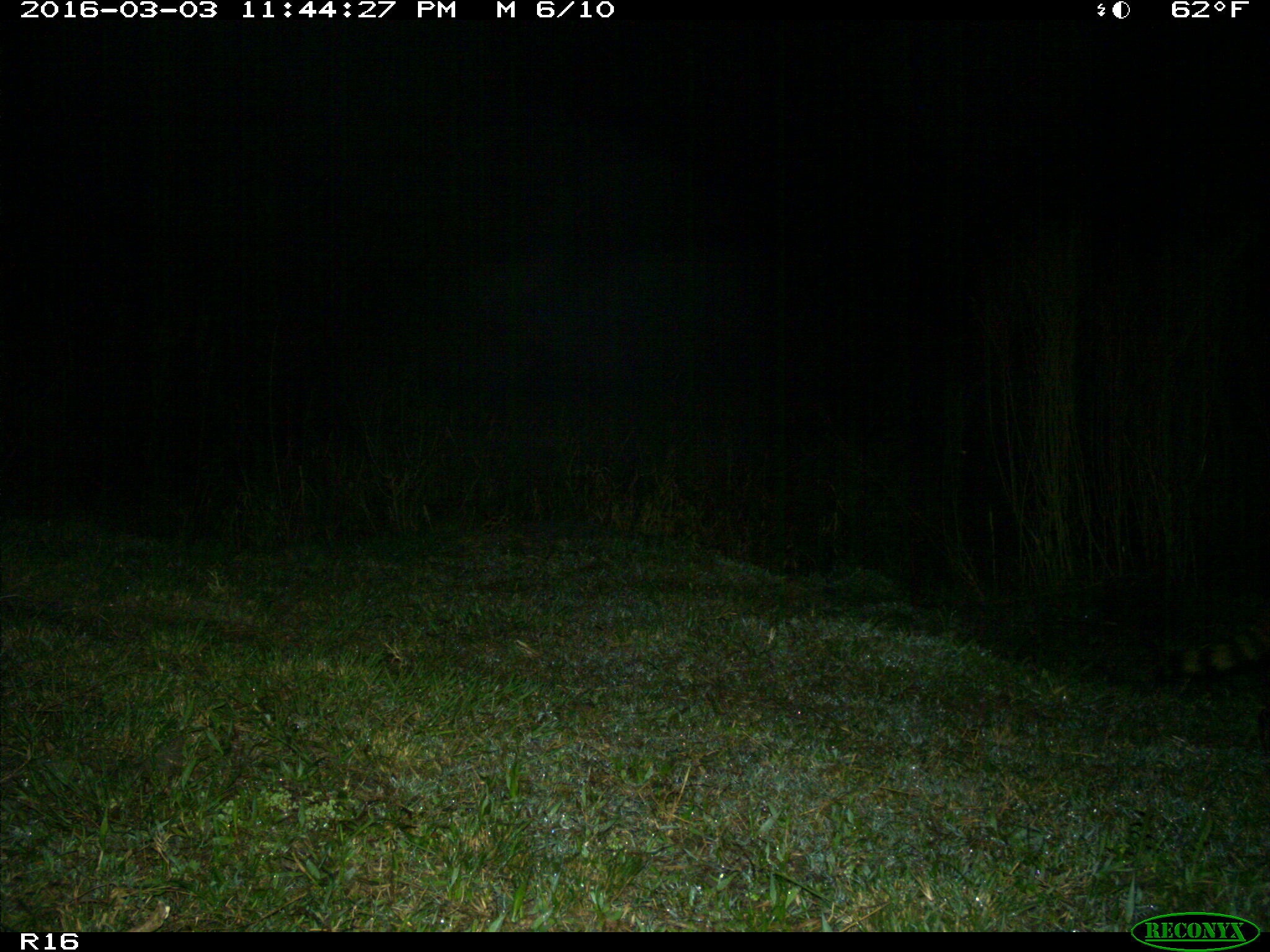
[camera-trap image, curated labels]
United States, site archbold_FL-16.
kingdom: Animalia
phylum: Chordata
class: Mammalia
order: Carnivora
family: Procyonidae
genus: Procyon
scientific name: Procyon lotor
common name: common raccoon